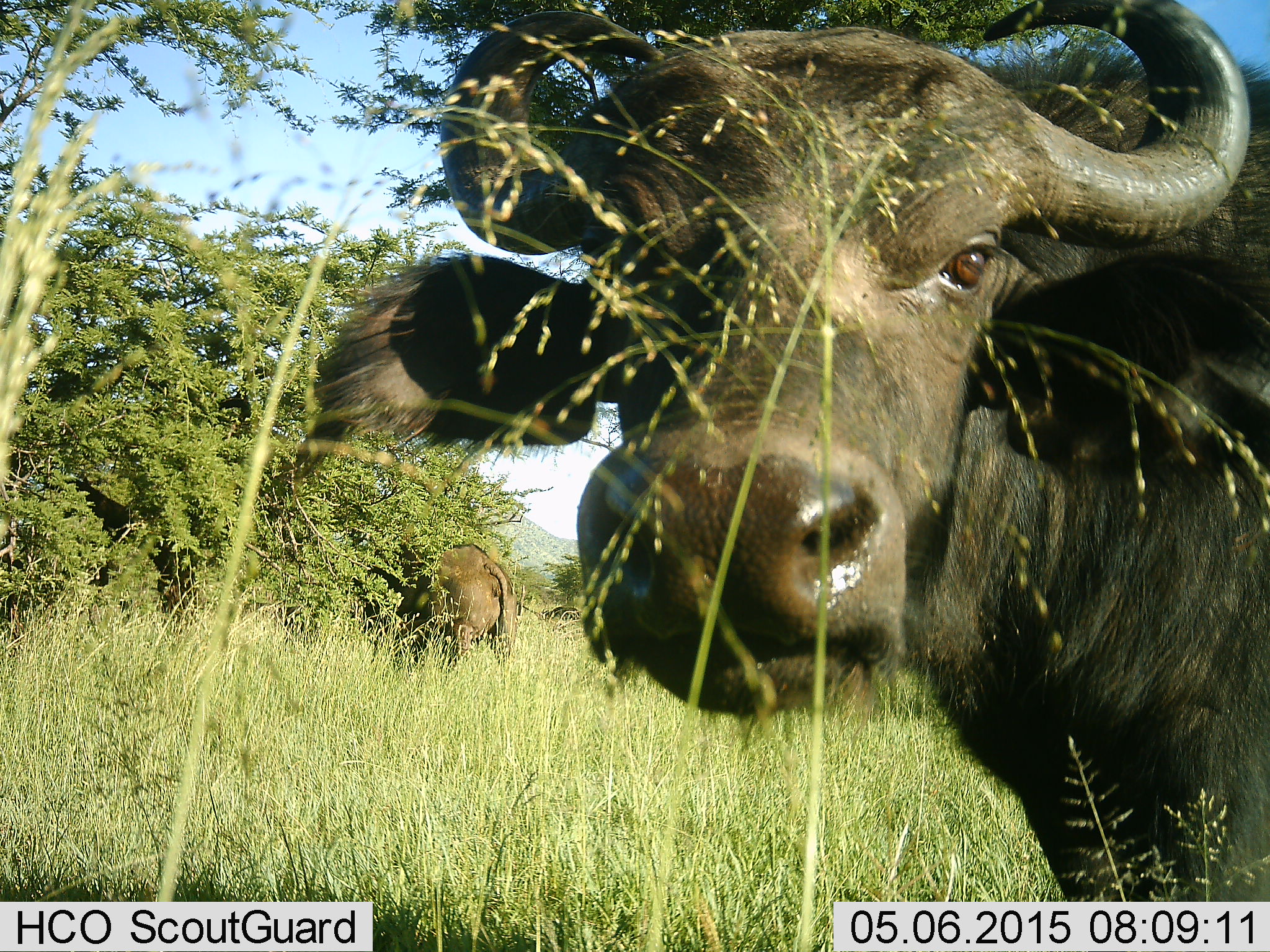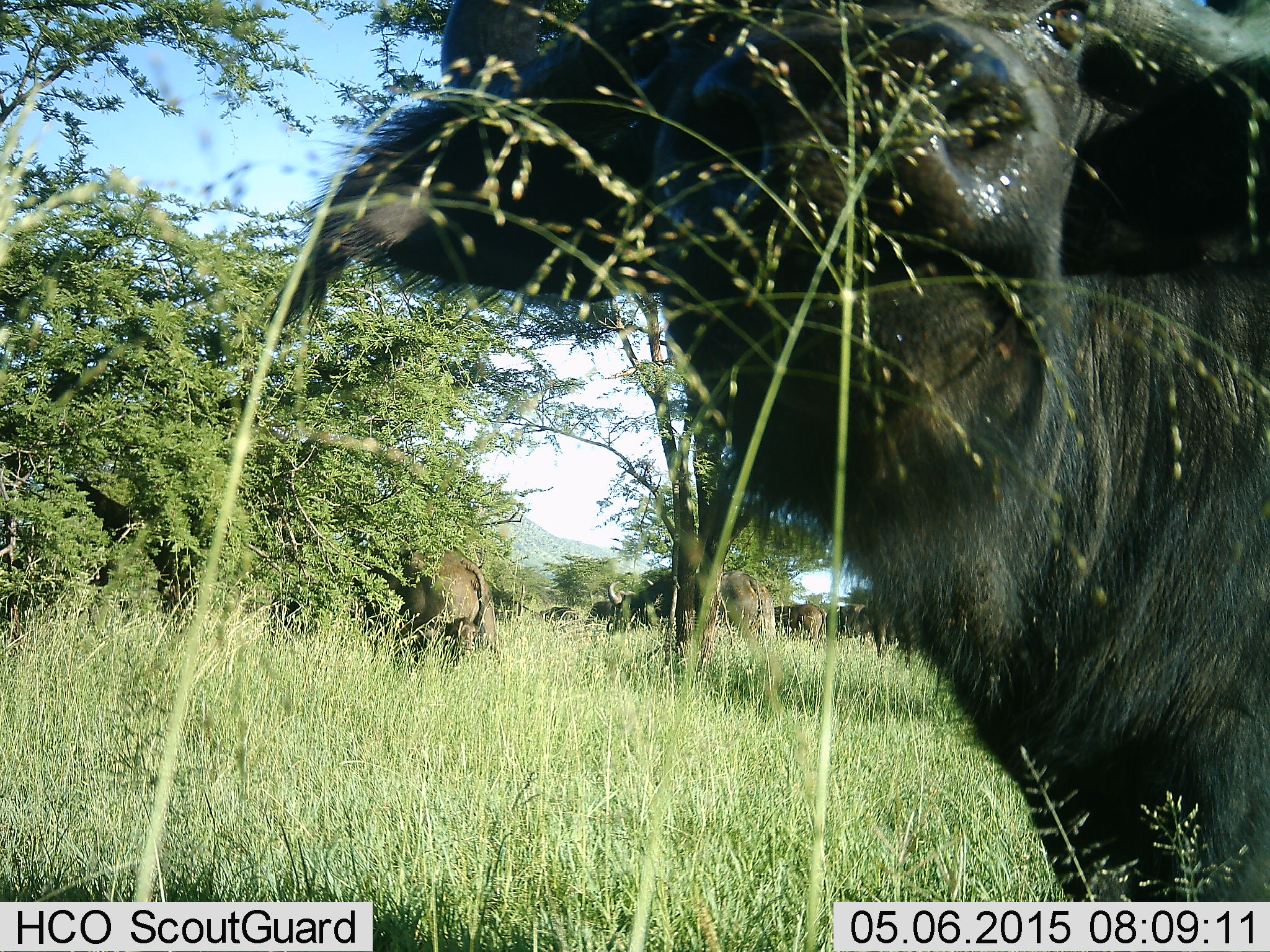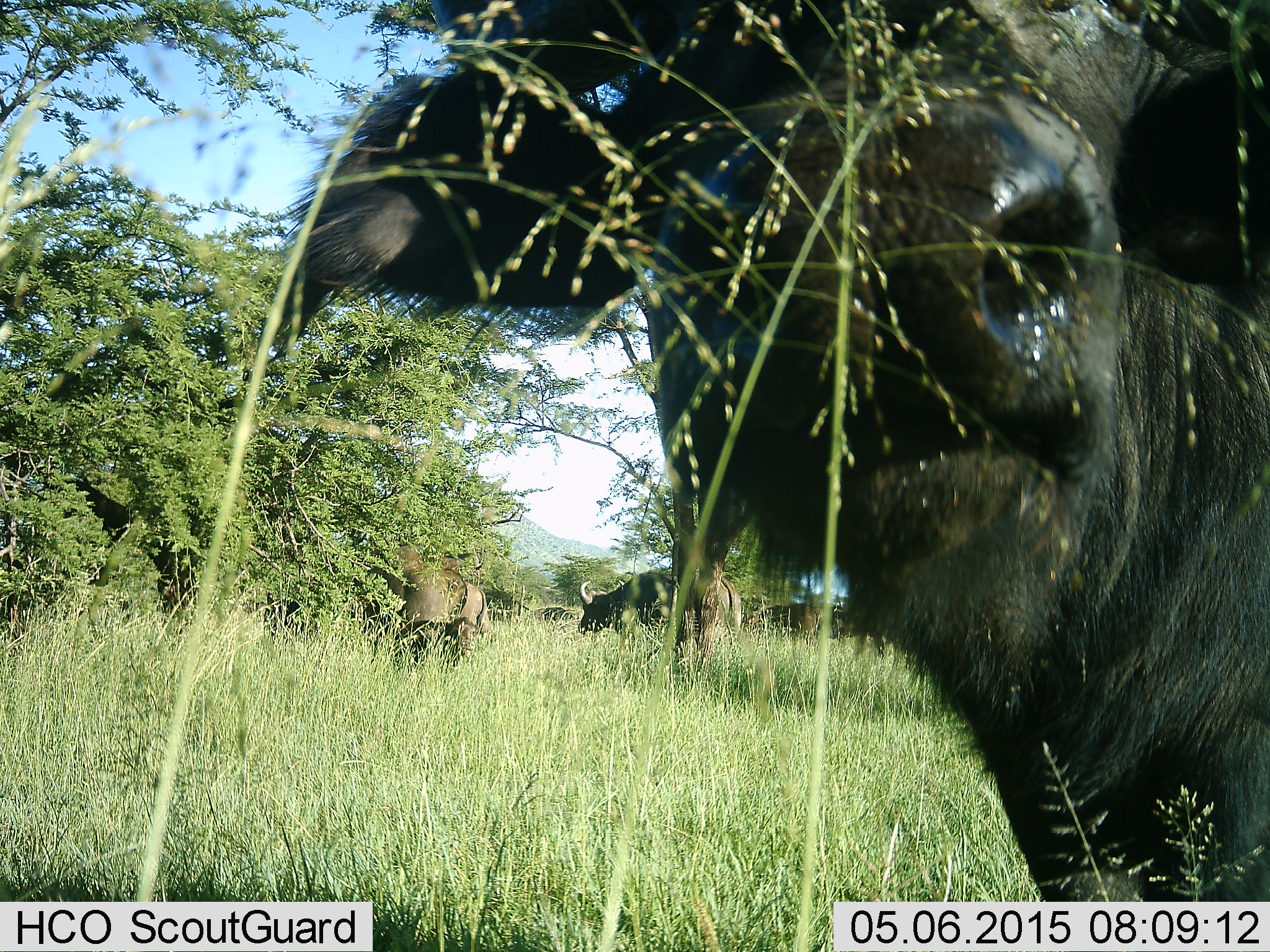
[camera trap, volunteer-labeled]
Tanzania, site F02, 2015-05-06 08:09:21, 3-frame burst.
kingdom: Animalia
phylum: Chordata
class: Mammalia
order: Artiodactyla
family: Bovidae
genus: Syncerus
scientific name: Syncerus caffer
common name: cape buffalo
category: buffalo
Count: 7.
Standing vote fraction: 90%.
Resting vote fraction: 0%.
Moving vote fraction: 10%.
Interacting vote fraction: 0%.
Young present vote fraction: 0%.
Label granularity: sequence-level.